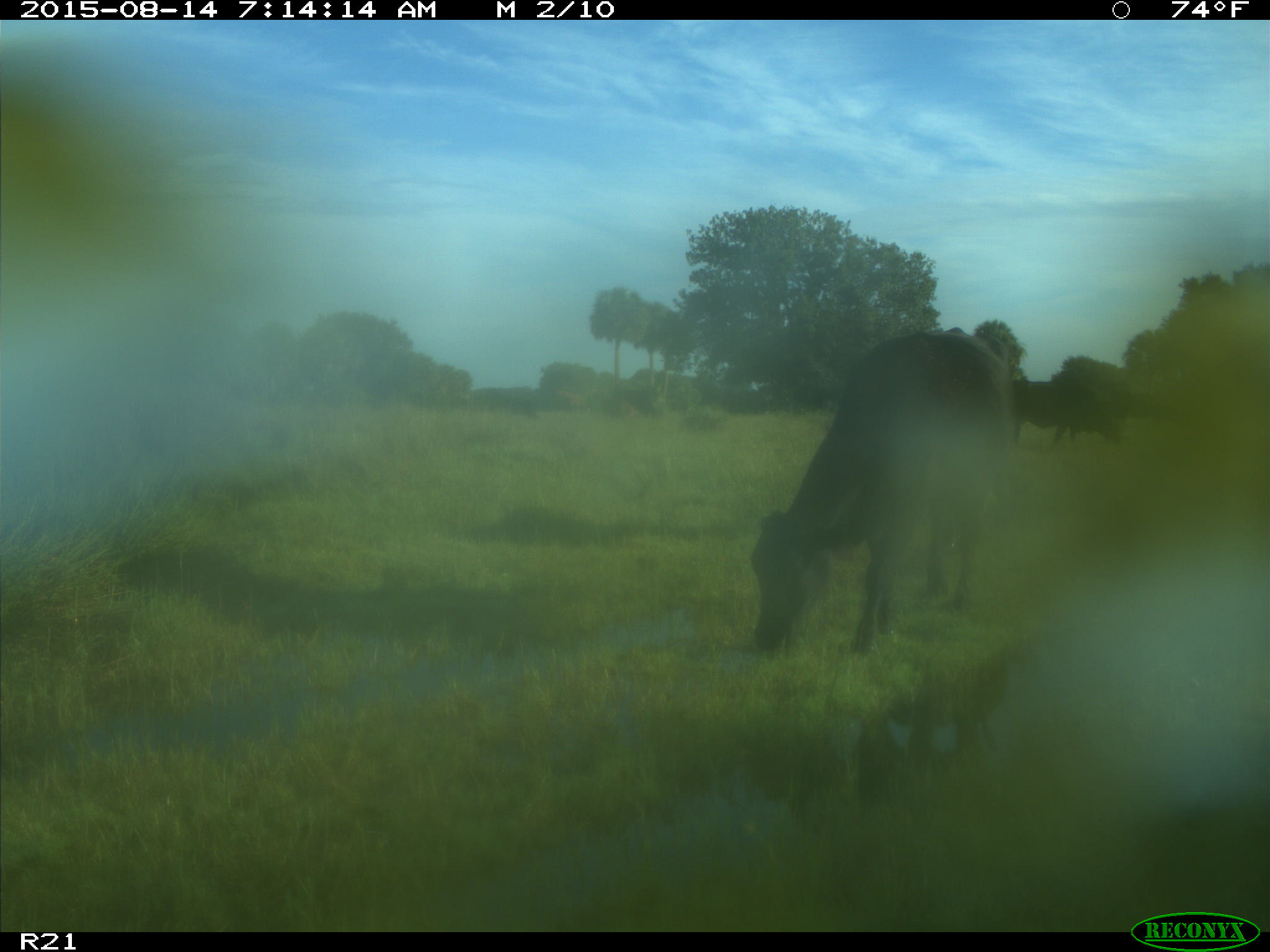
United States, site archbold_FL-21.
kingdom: Animalia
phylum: Chordata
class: Mammalia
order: Artiodactyla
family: Bovidae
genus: Bos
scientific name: Bos taurus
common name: domestic cow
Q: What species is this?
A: Bos taurus (domestic cow).